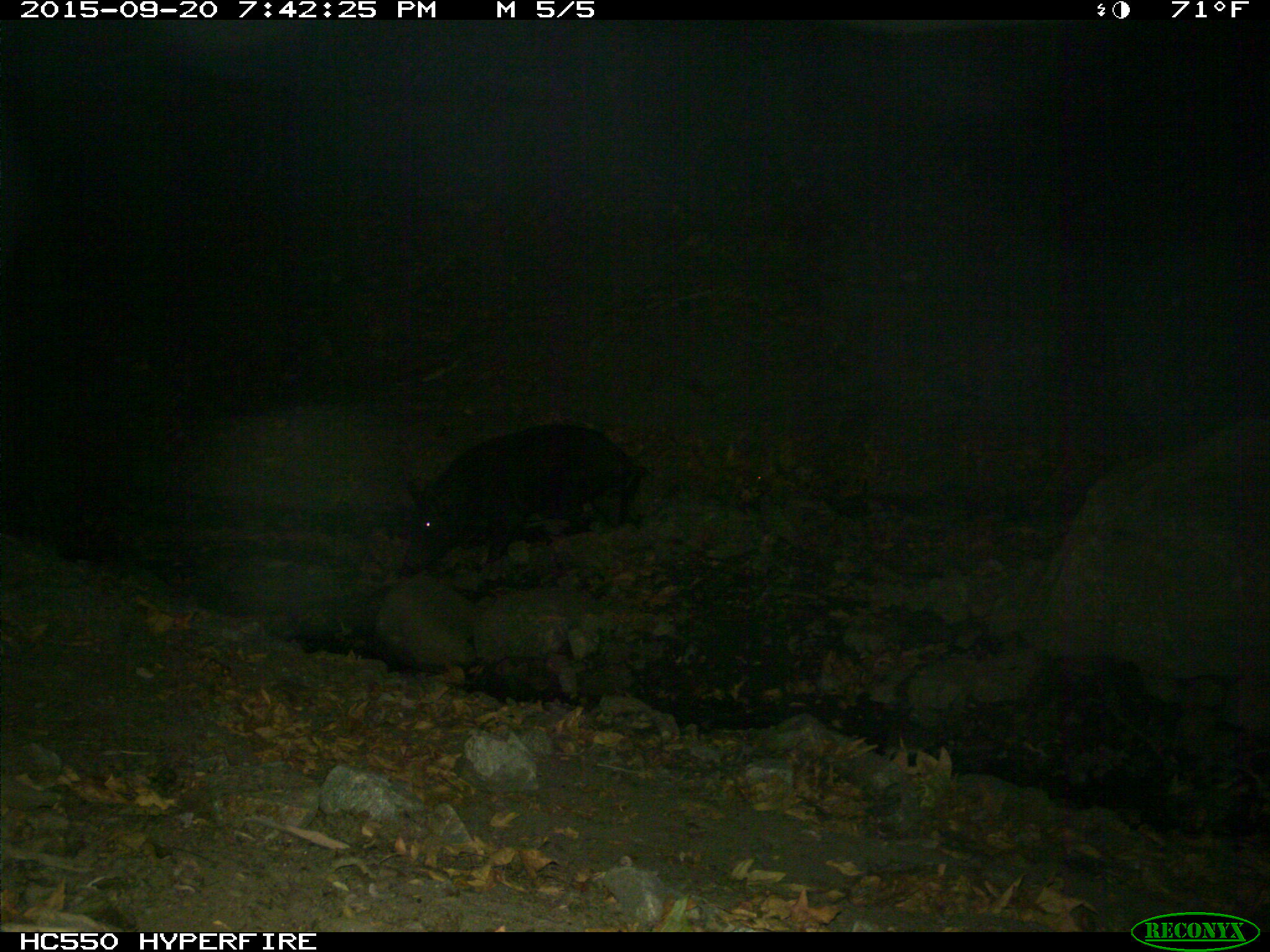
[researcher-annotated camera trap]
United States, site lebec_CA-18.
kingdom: Animalia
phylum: Chordata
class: Mammalia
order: Artiodactyla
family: Suidae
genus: Sus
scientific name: Sus scrofa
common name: wild boar